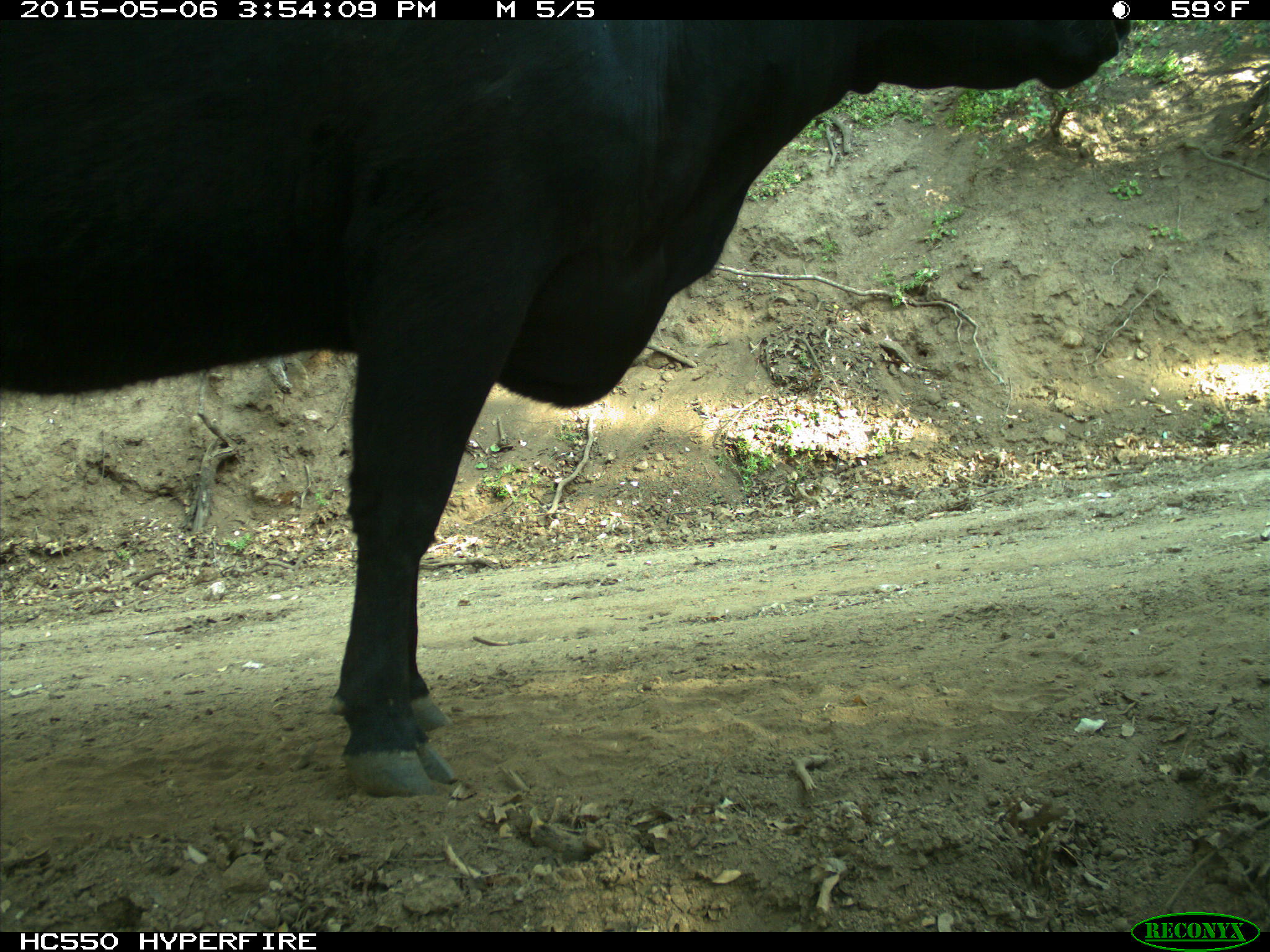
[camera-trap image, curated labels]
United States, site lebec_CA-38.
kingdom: Animalia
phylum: Chordata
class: Mammalia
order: Artiodactyla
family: Bovidae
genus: Bos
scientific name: Bos taurus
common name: domestic cow